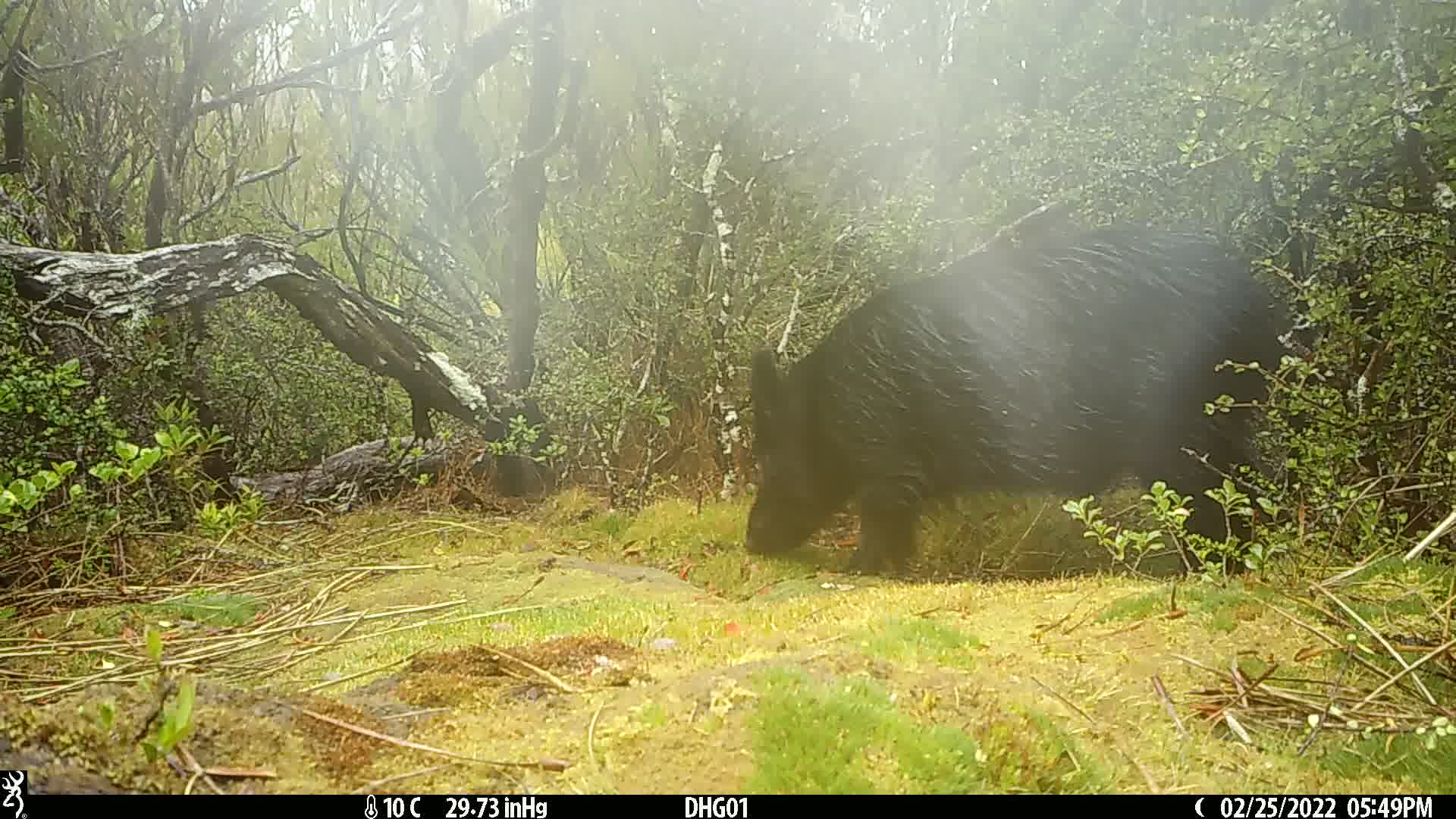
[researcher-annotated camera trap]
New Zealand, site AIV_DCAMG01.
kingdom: Animalia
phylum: Chordata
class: Mammalia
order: Artiodactyla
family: Suidae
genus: Sus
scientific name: Sus scrofa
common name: pig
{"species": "pig (Sus scrofa)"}